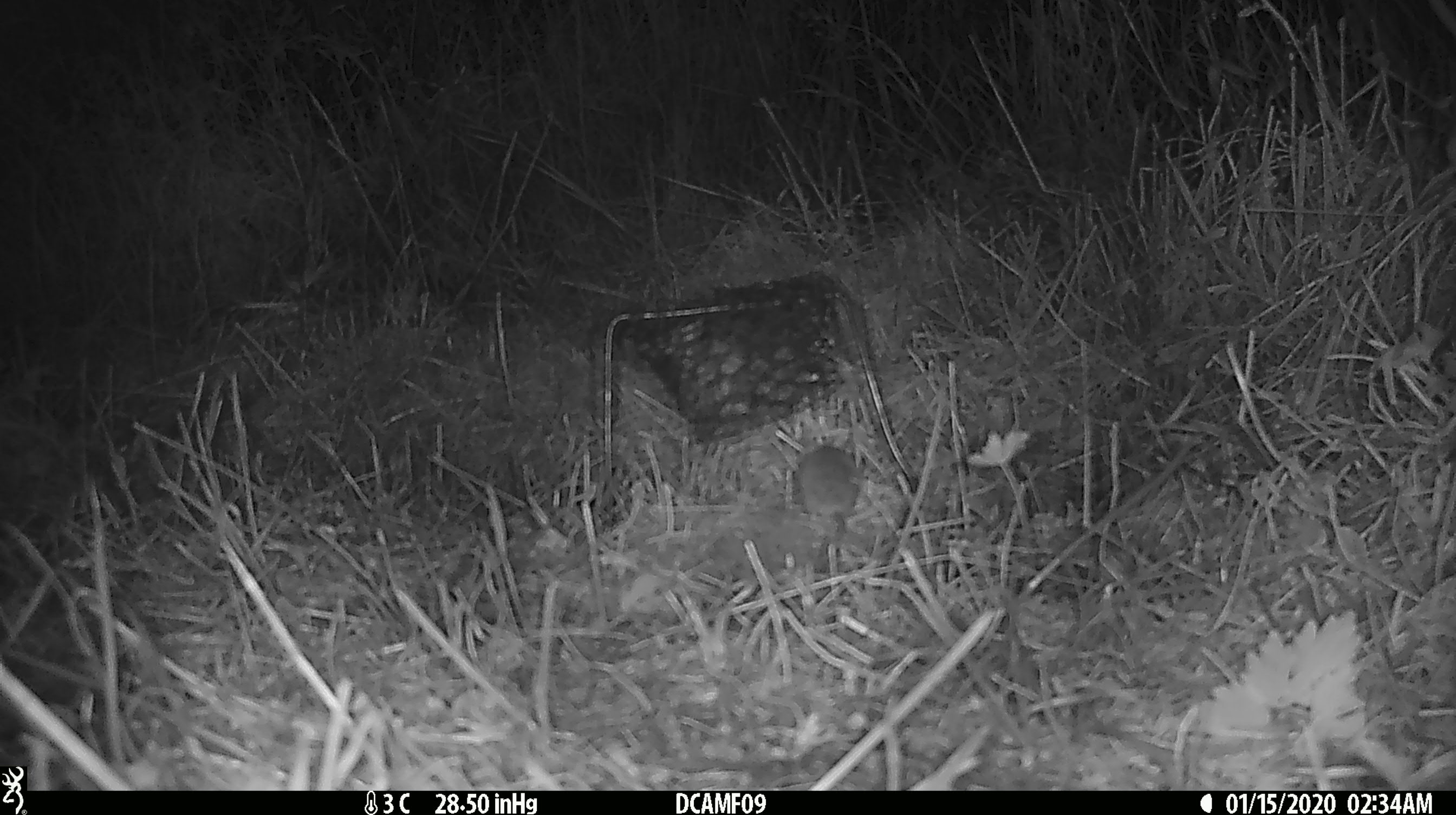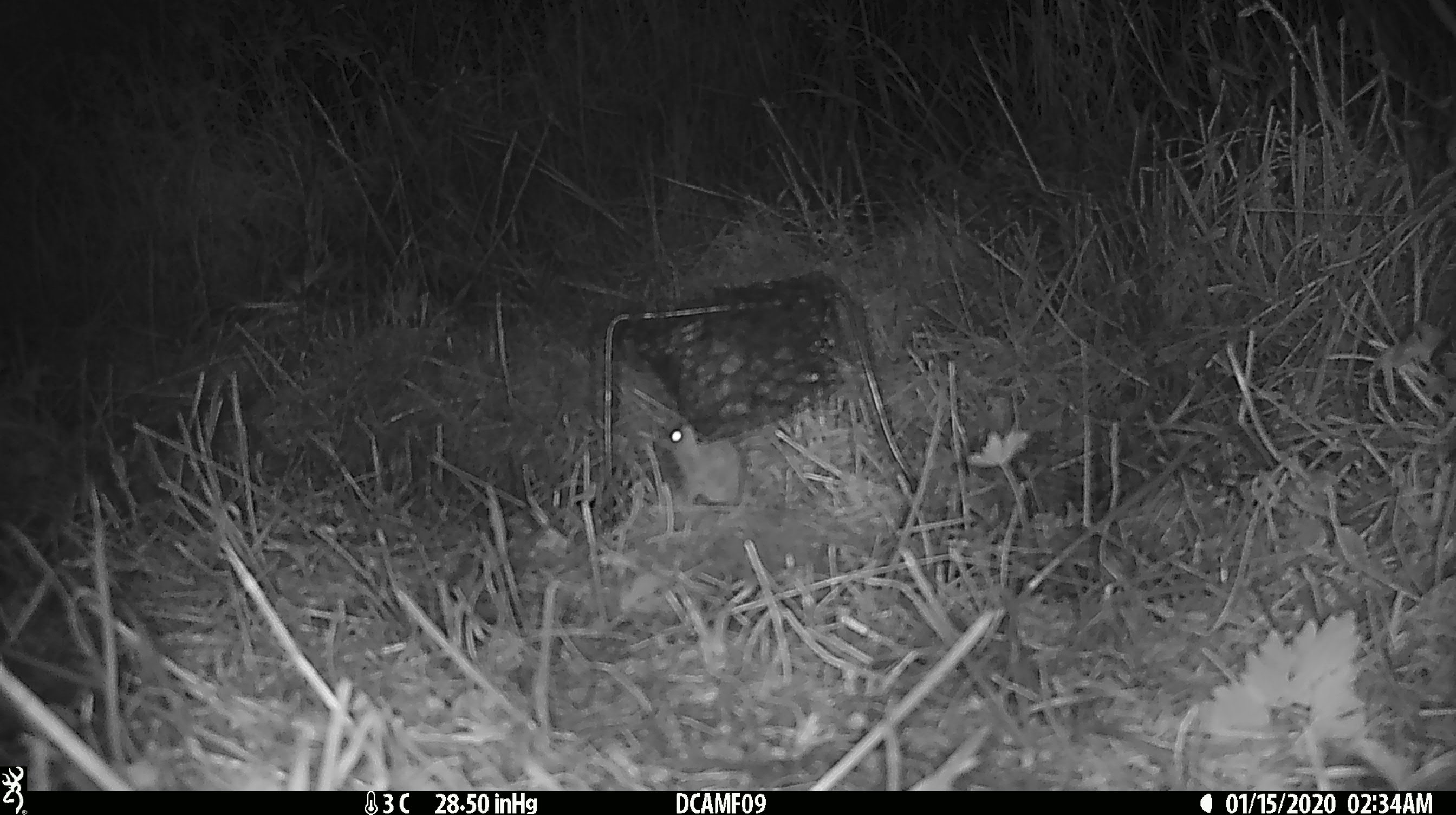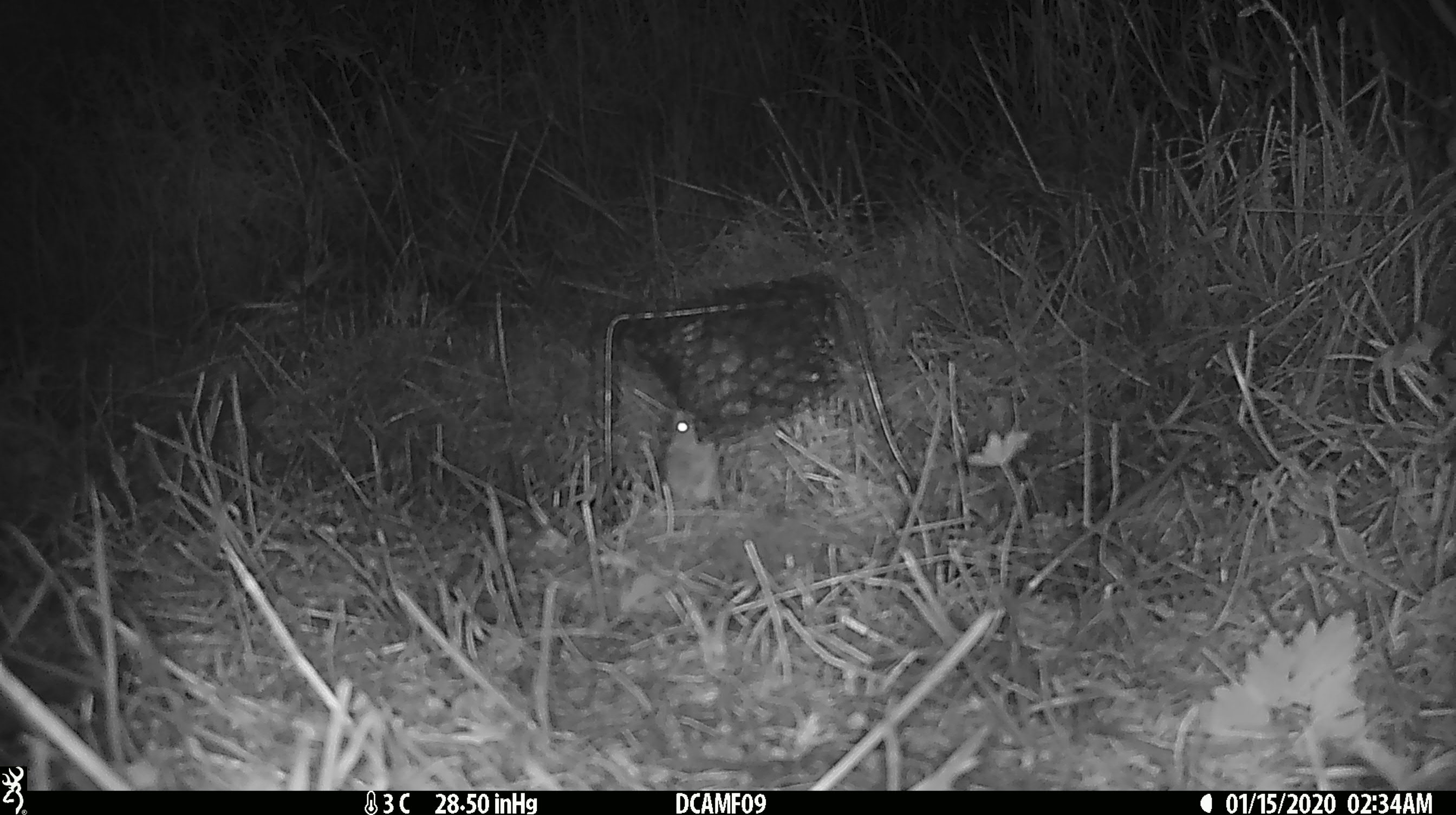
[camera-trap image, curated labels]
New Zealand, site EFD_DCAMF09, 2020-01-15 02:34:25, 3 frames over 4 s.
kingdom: Animalia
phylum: Chordata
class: Mammalia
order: Rodentia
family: Muridae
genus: Mus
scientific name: Mus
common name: mouse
Mouse (Mus).